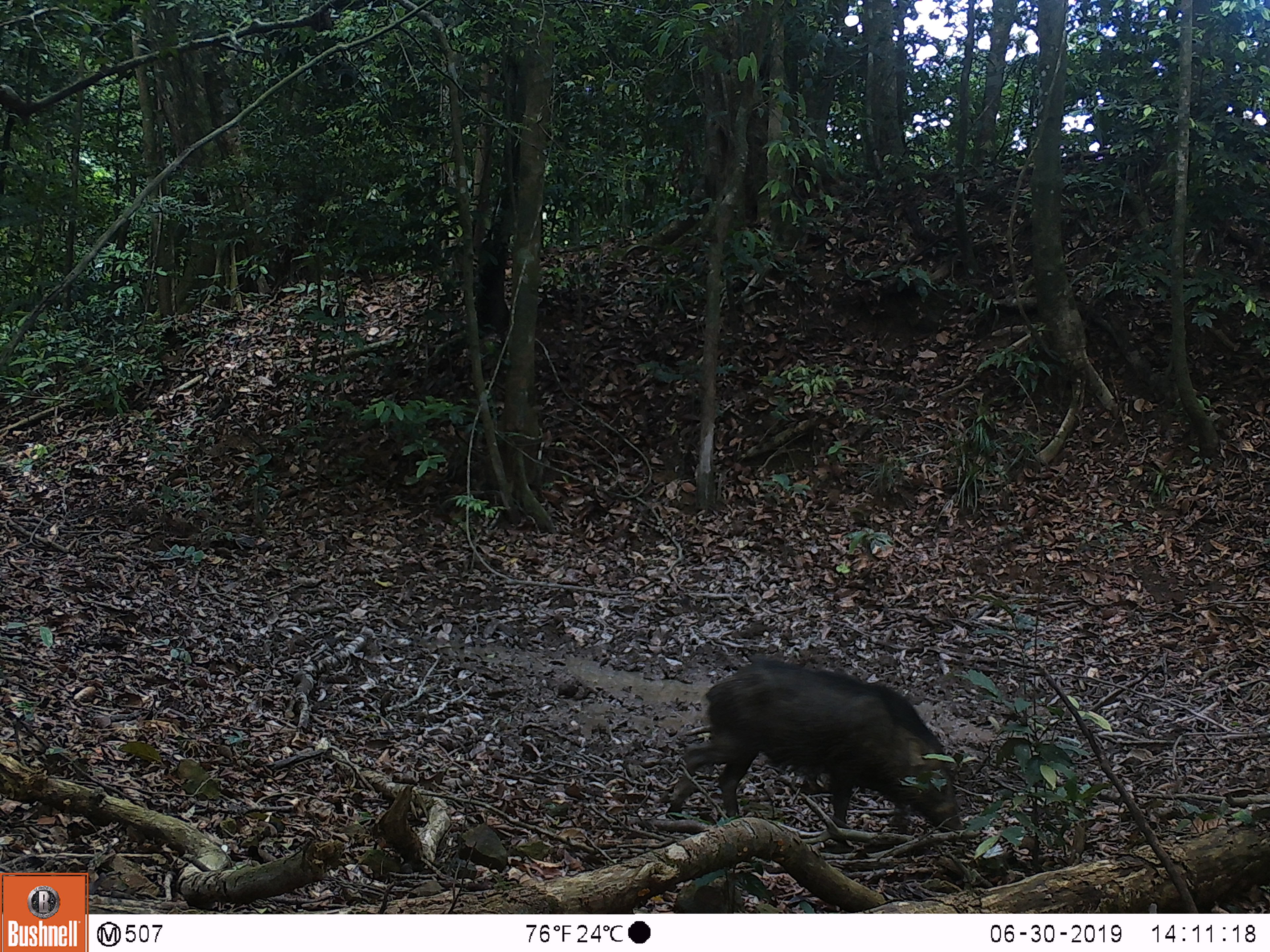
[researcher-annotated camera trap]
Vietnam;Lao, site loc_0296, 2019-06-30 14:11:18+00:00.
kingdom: Animalia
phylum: Chordata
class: Mammalia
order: Artiodactyla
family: Suidae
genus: Sus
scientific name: Sus scrofa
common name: eurasian wild pig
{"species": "eurasian wild pig (Sus scrofa)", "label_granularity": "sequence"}